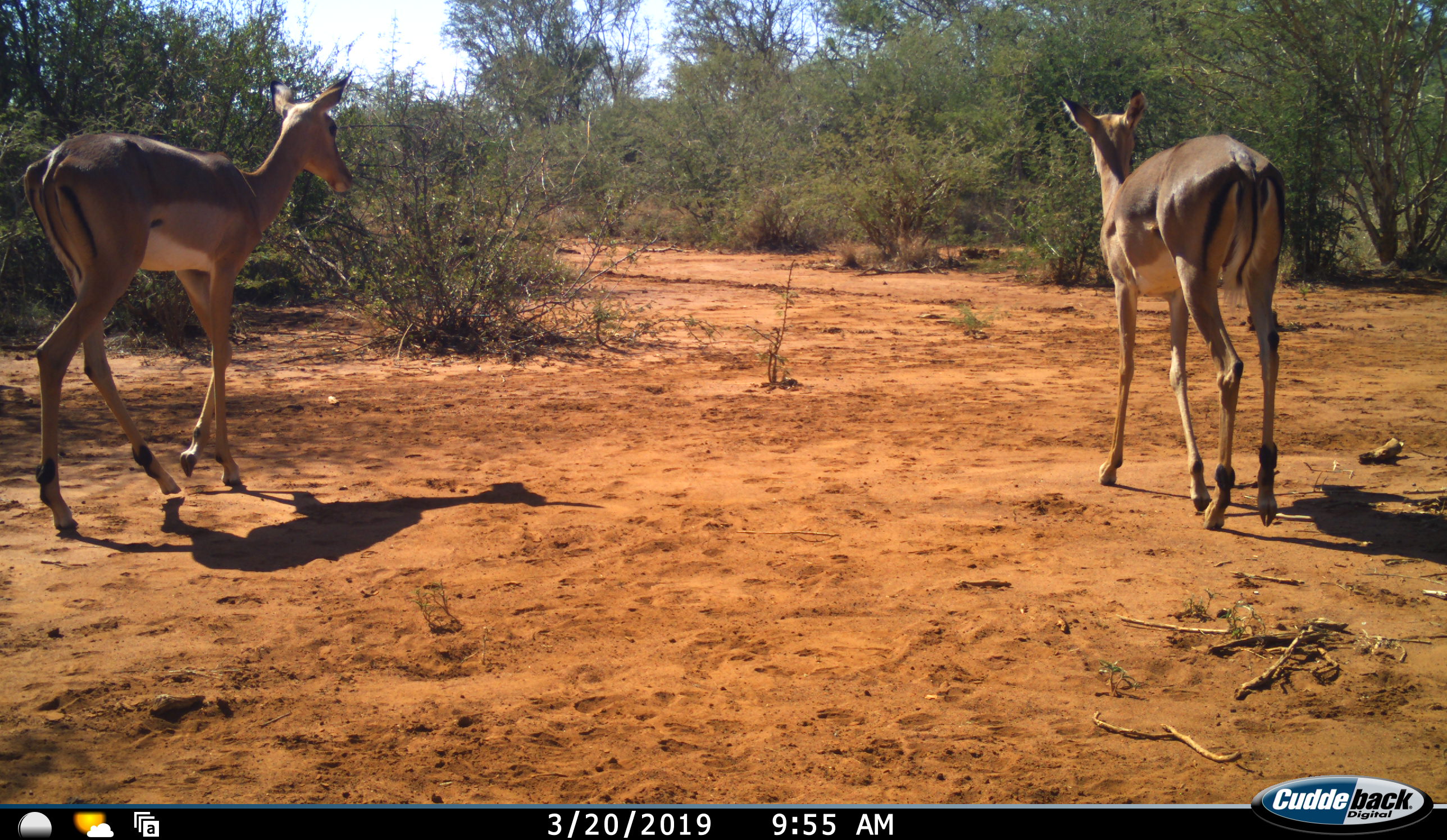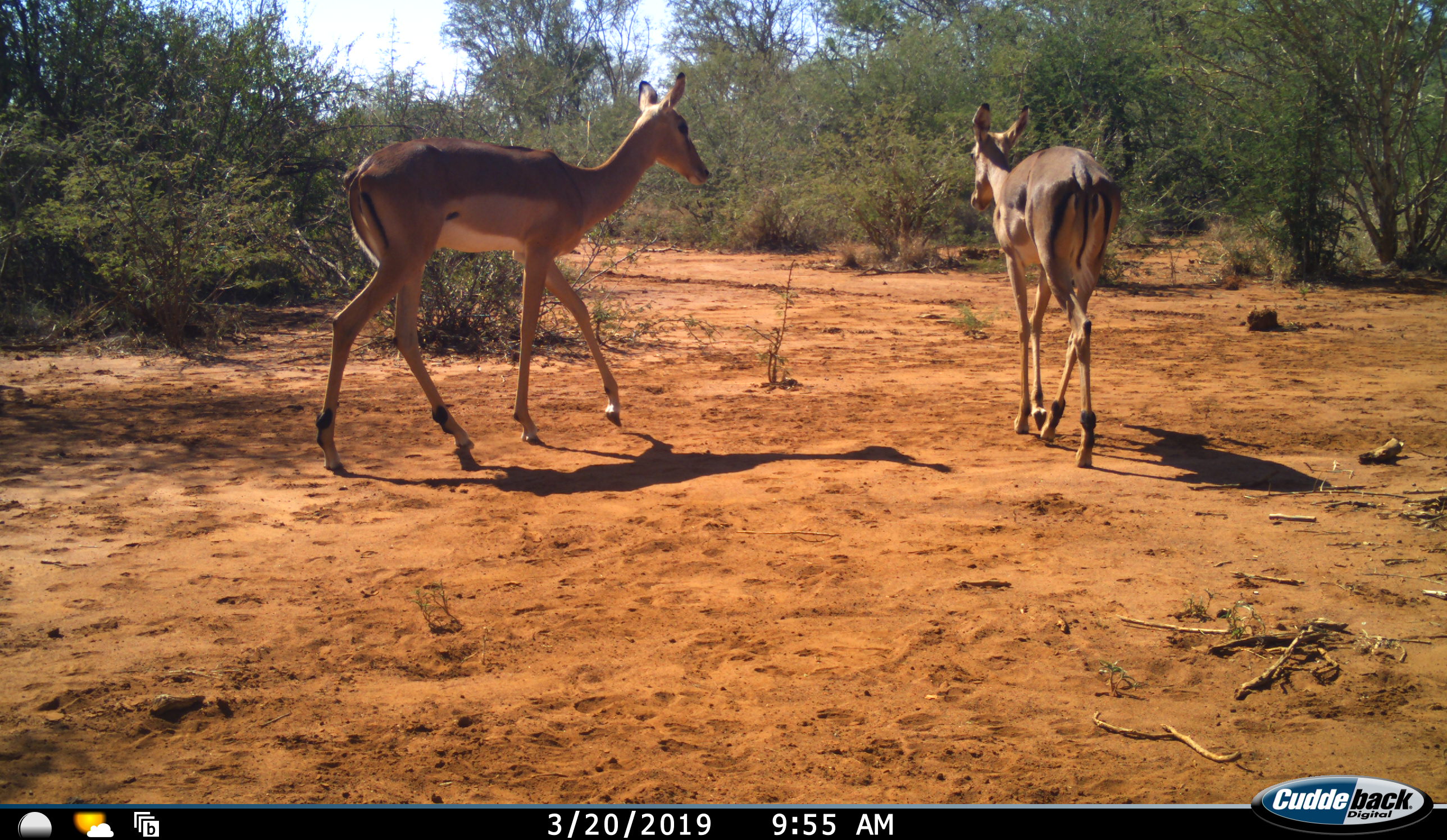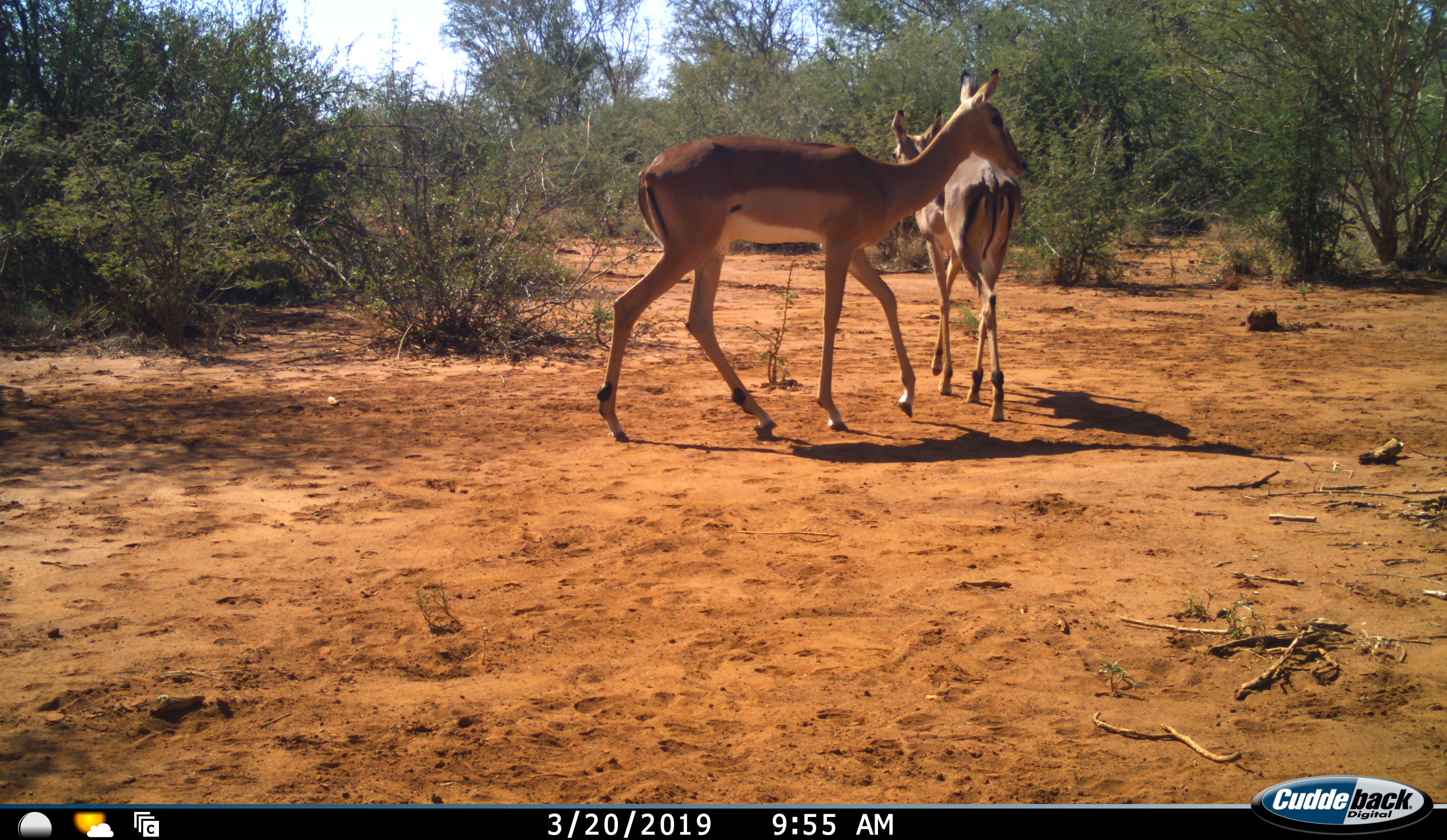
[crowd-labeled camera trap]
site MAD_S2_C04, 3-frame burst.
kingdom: Animalia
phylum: Chordata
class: Mammalia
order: Artiodactyla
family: Bovidae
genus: Aepyceros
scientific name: Aepyceros melampus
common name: impala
Impala (Aepyceros melampus), count 2. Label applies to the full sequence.